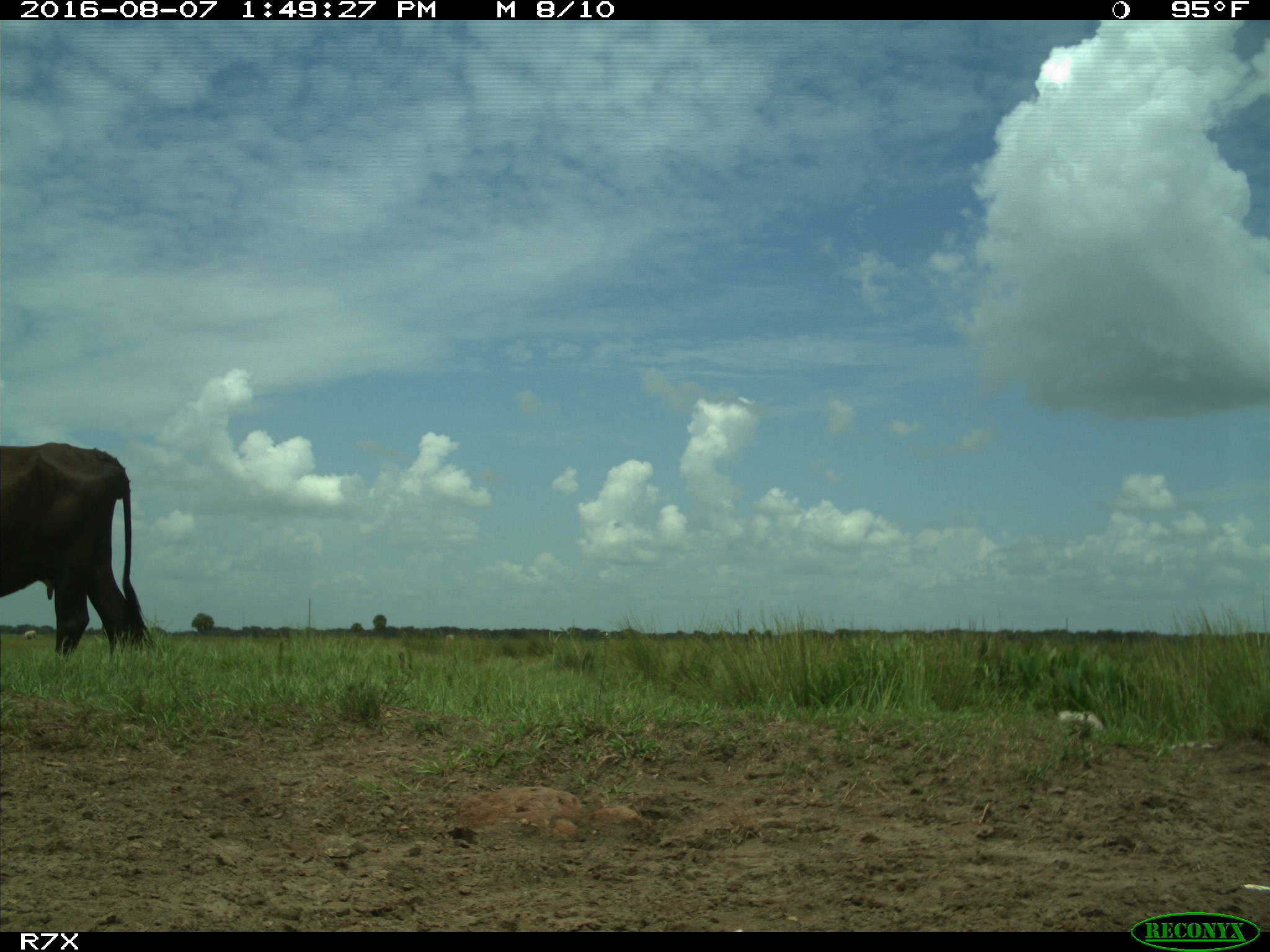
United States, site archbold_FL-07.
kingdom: Animalia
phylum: Chordata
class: Mammalia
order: Artiodactyla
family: Bovidae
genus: Bos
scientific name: Bos taurus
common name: domestic cow